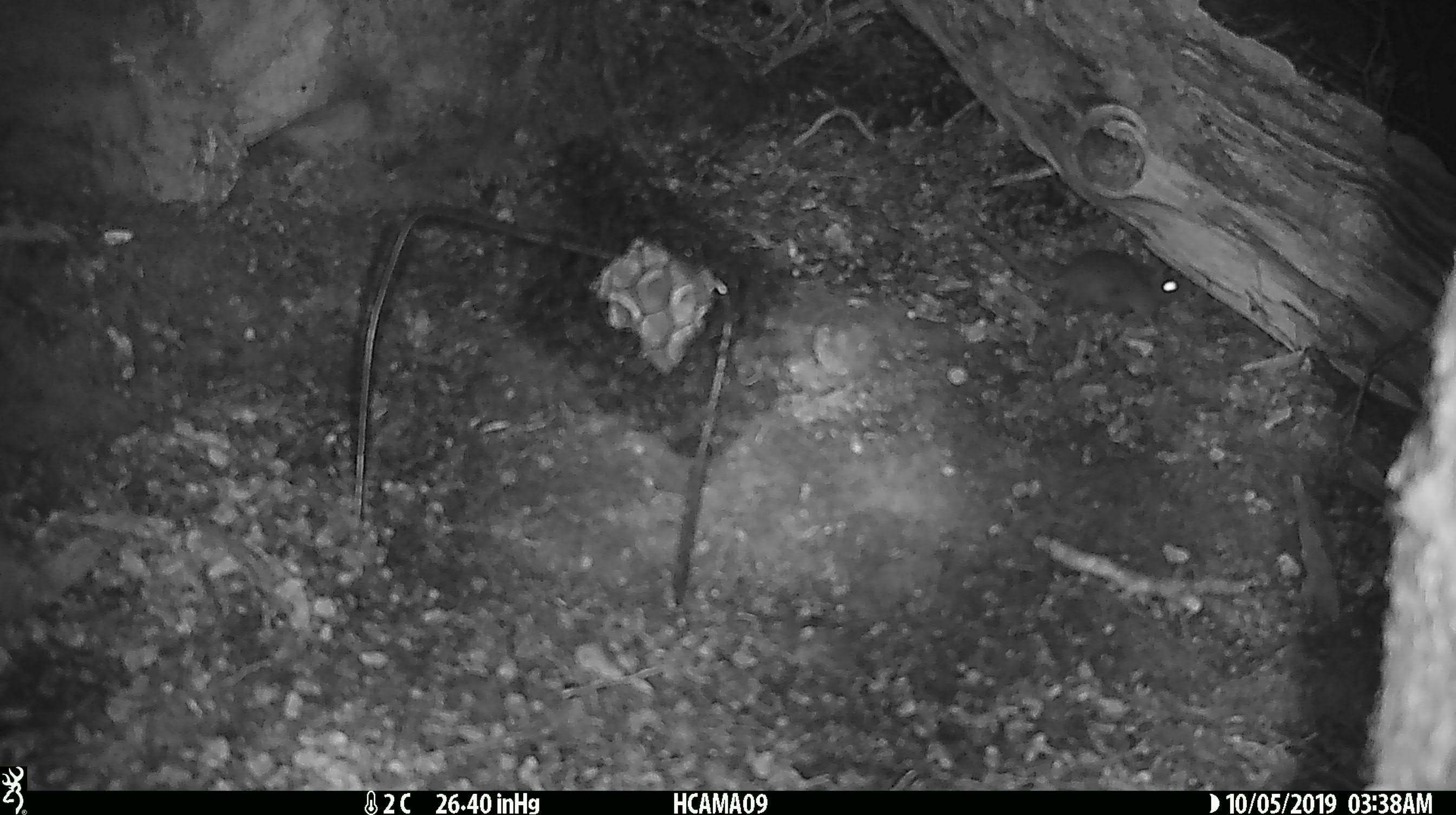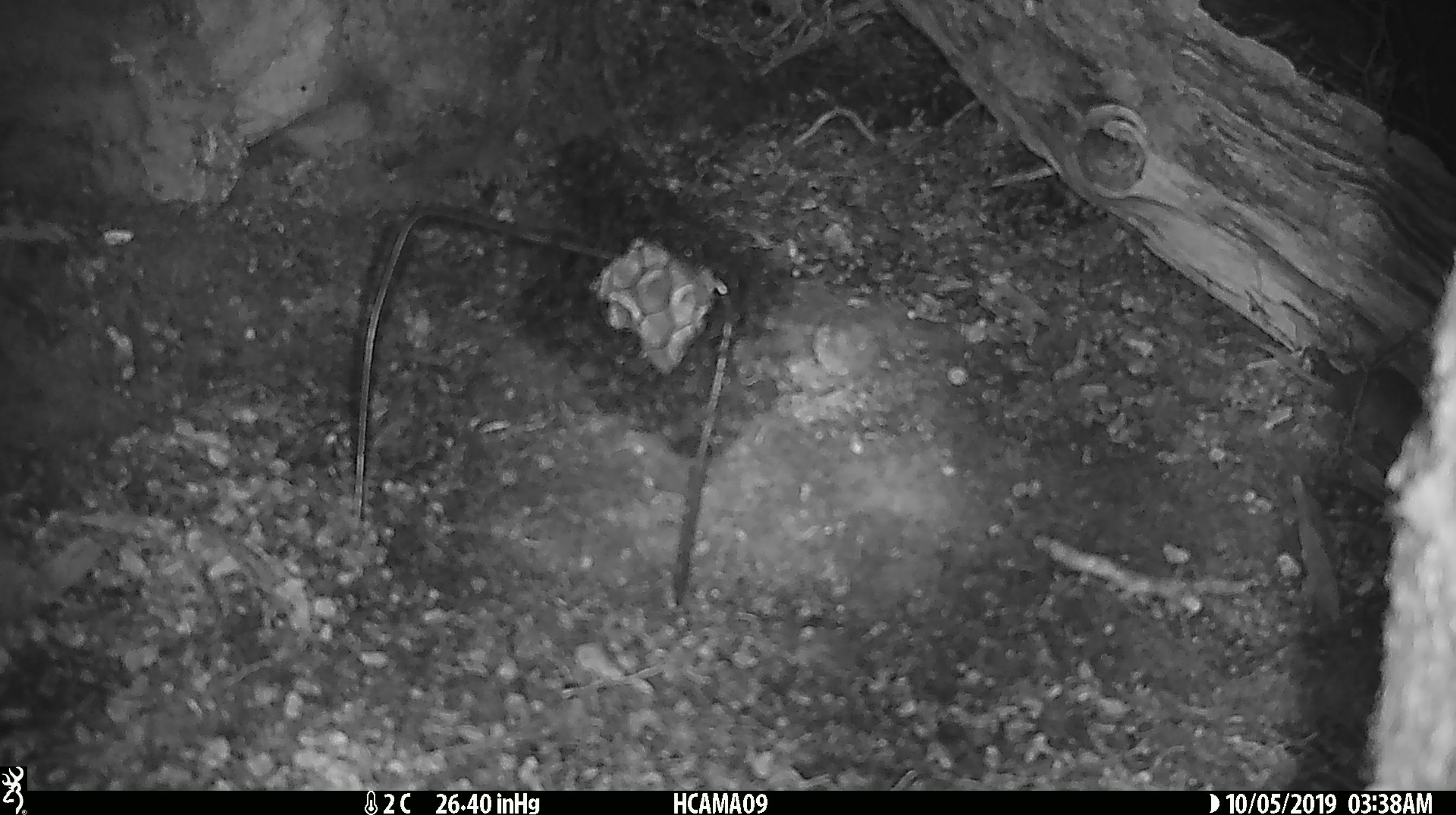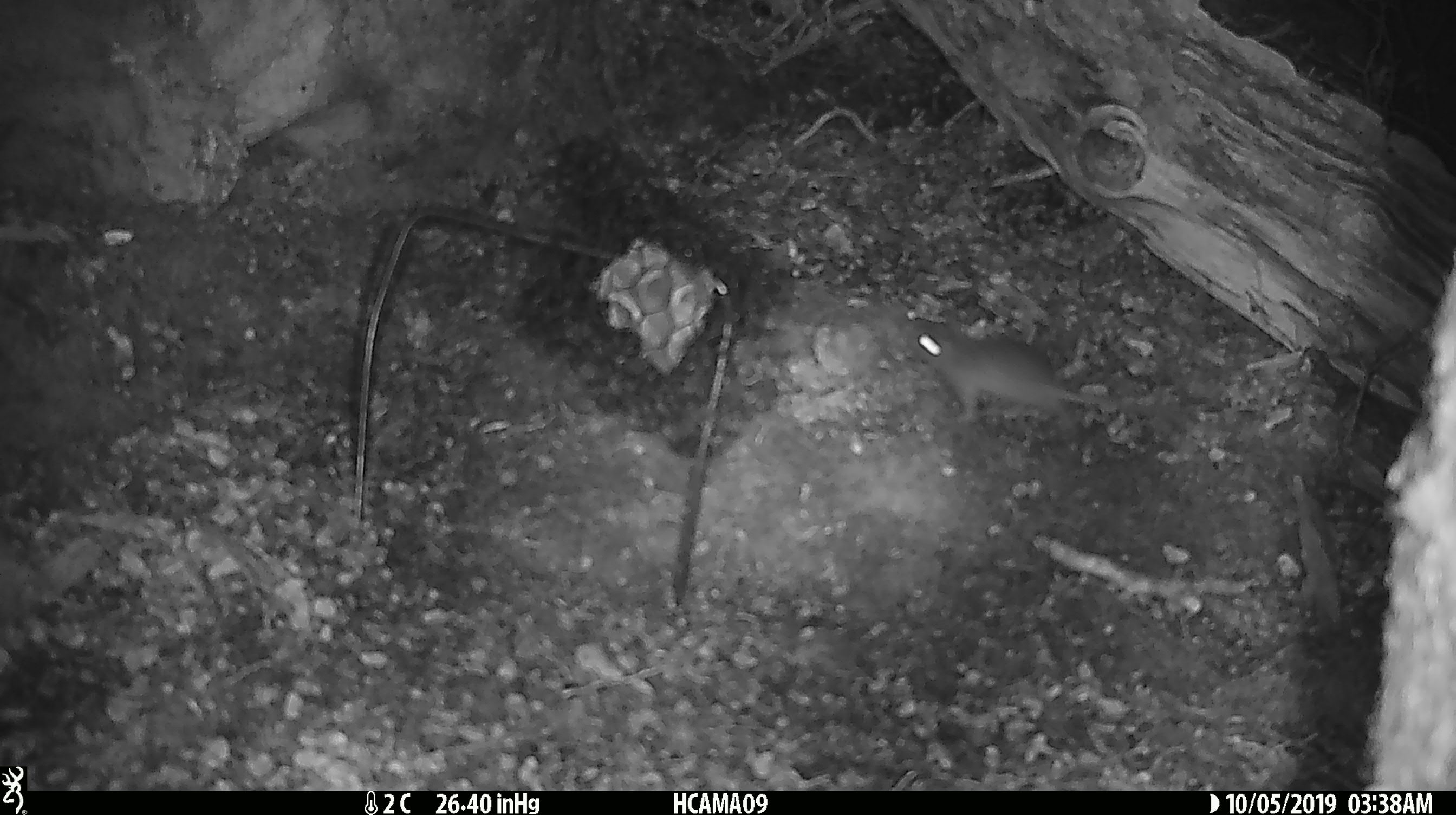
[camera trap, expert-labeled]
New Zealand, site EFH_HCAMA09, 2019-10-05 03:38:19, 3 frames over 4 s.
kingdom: Animalia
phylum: Chordata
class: Mammalia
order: Rodentia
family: Muridae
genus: Mus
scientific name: Mus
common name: mouse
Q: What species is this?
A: Mouse (Mus).